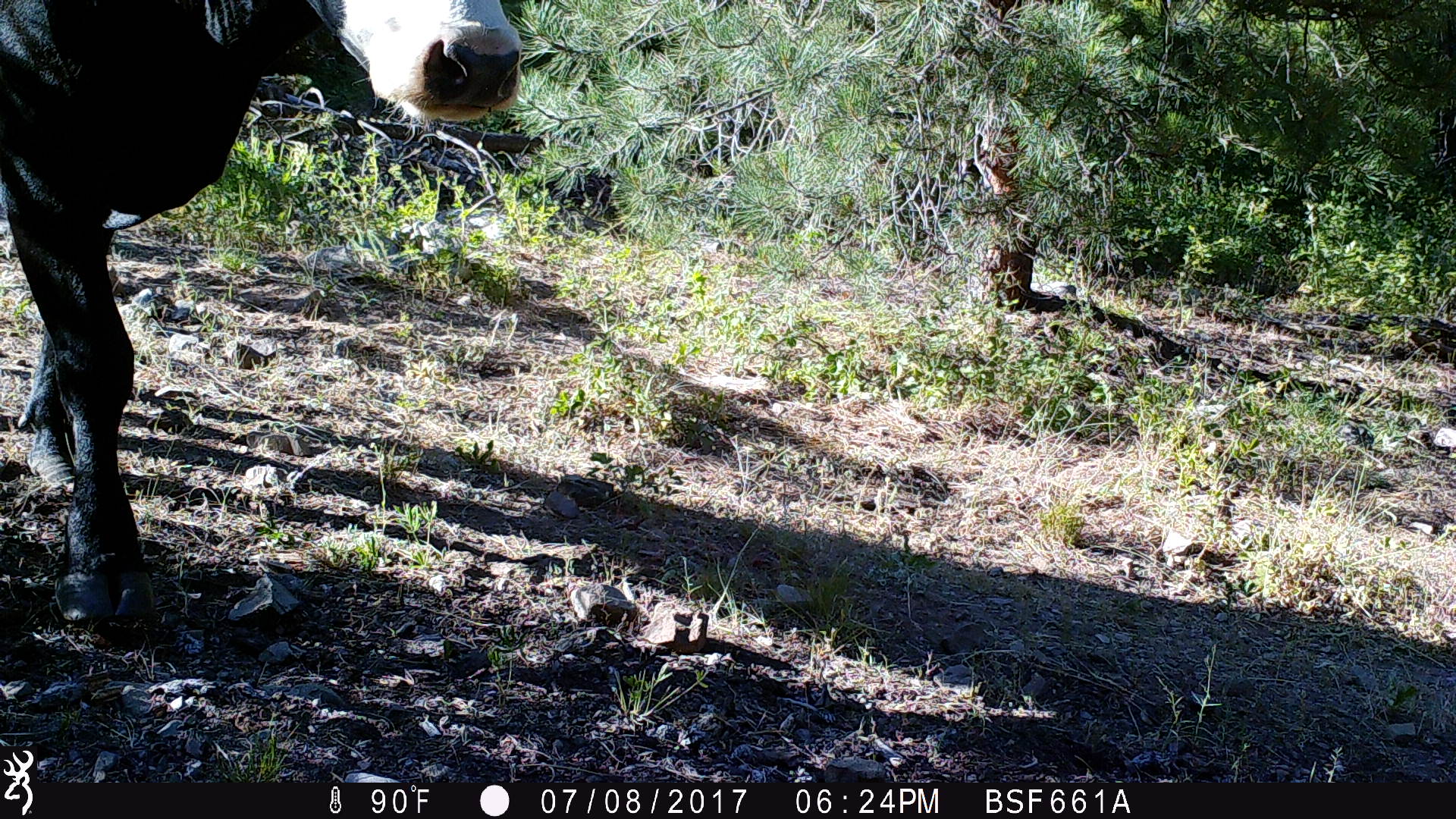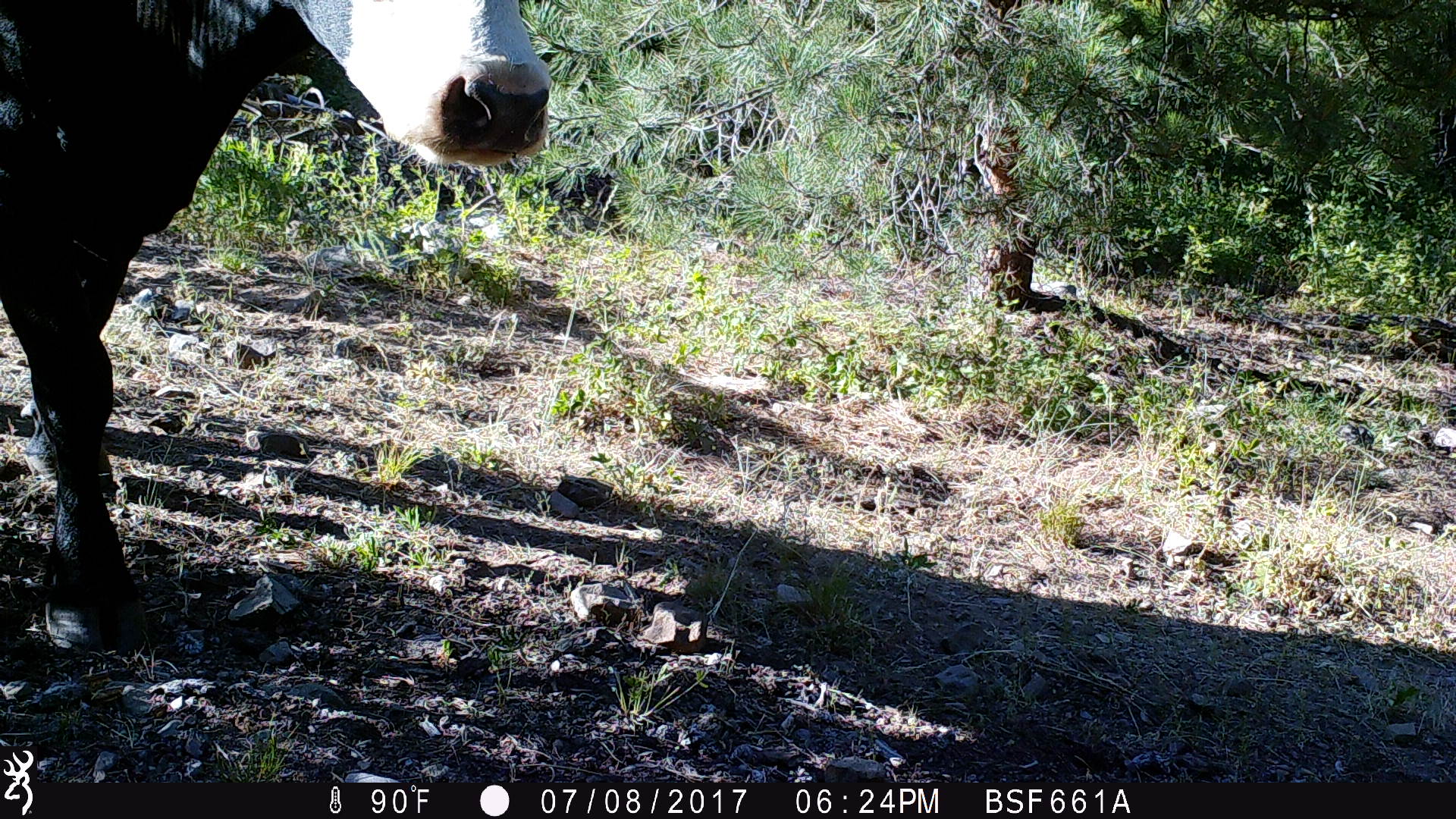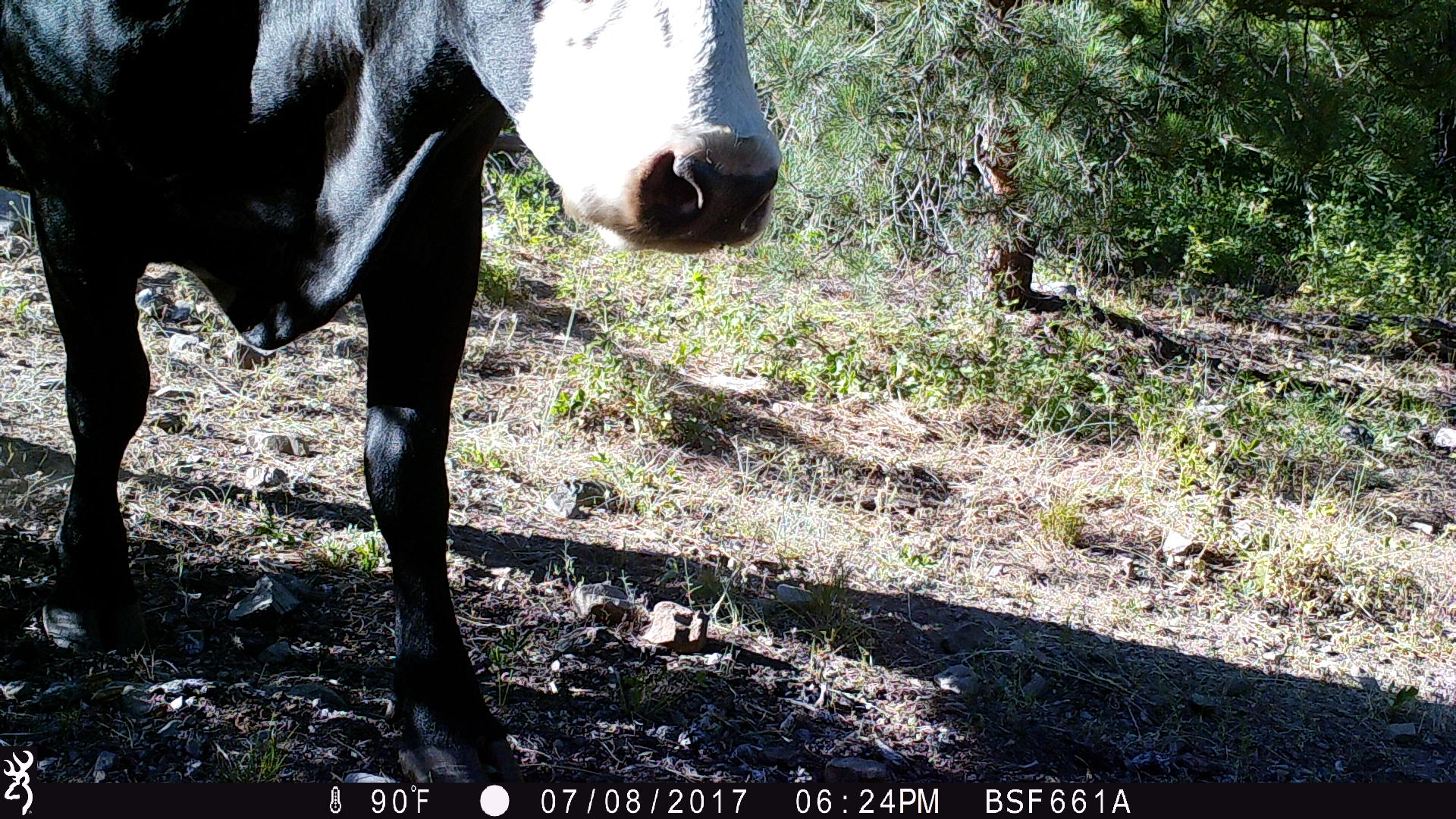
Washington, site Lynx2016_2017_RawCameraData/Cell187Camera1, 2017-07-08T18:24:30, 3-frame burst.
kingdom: Animalia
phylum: Chordata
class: Mammalia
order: Artiodactyla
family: Bovidae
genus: Bos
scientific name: Bos taurus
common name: domestic cattle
Domestic cattle (Bos taurus). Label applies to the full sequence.